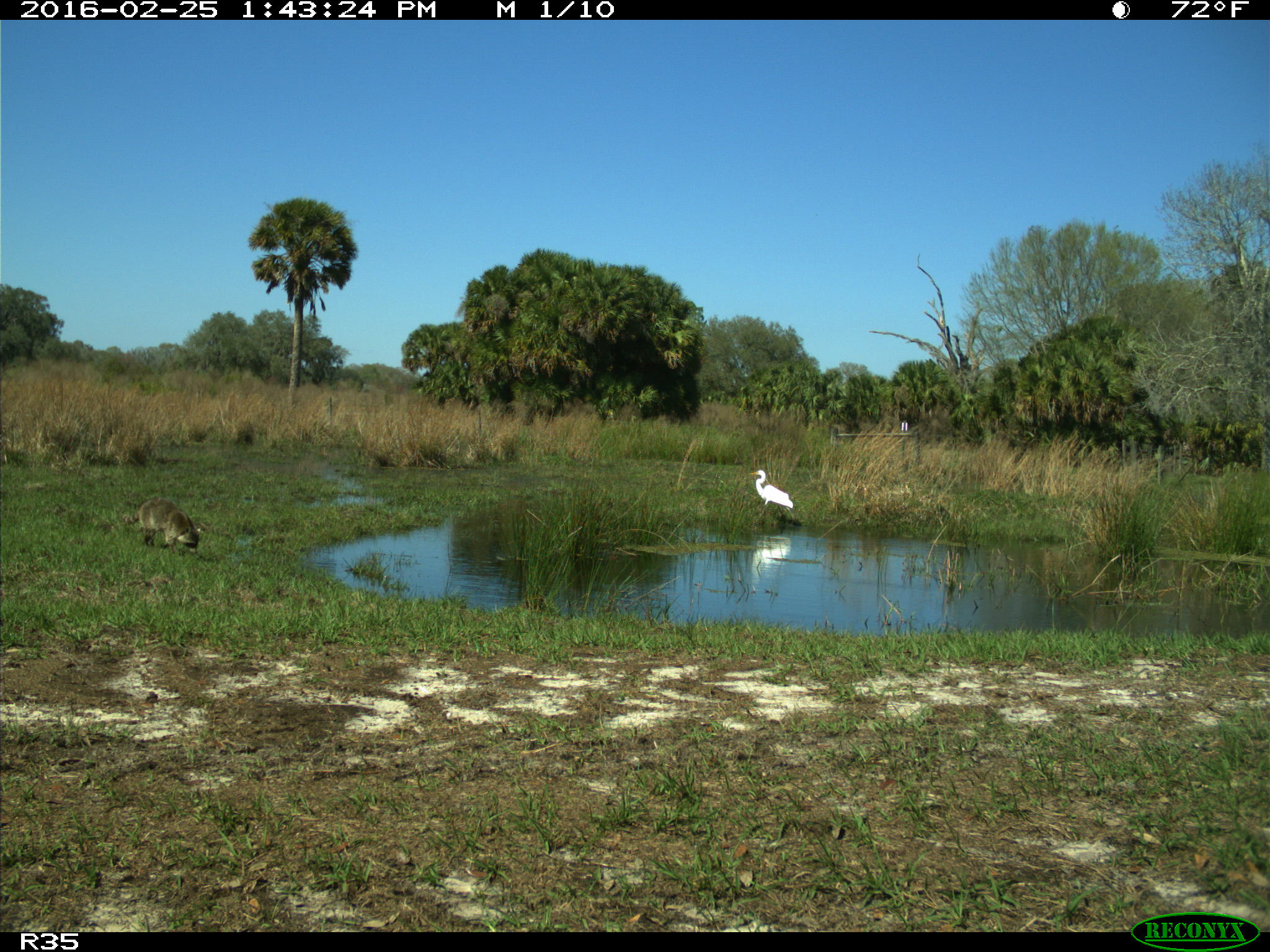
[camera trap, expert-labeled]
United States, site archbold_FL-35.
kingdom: Animalia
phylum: Chordata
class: Mammalia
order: Carnivora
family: Procyonidae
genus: Procyon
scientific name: Procyon lotor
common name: common raccoon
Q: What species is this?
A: Procyon lotor (common raccoon).